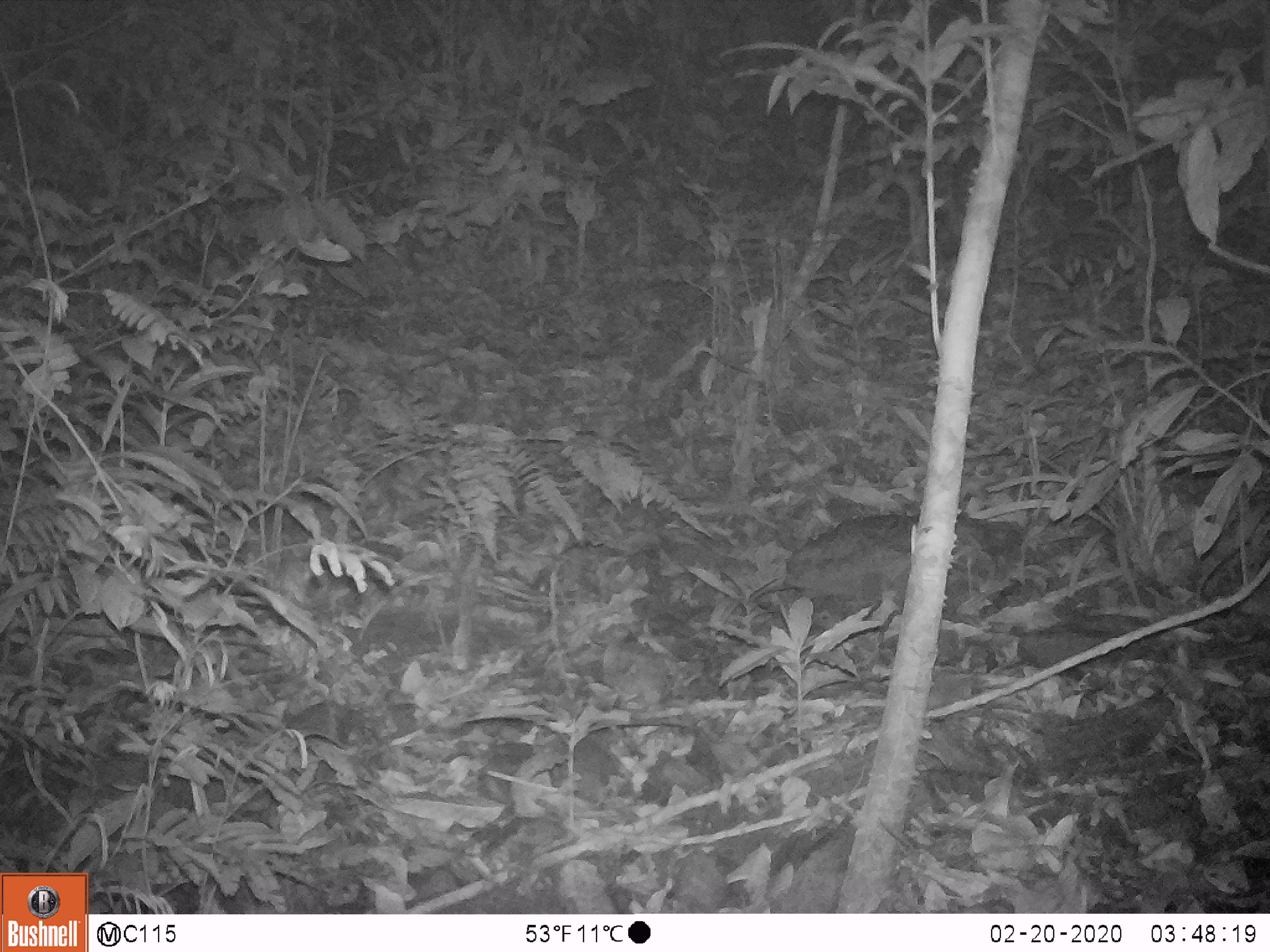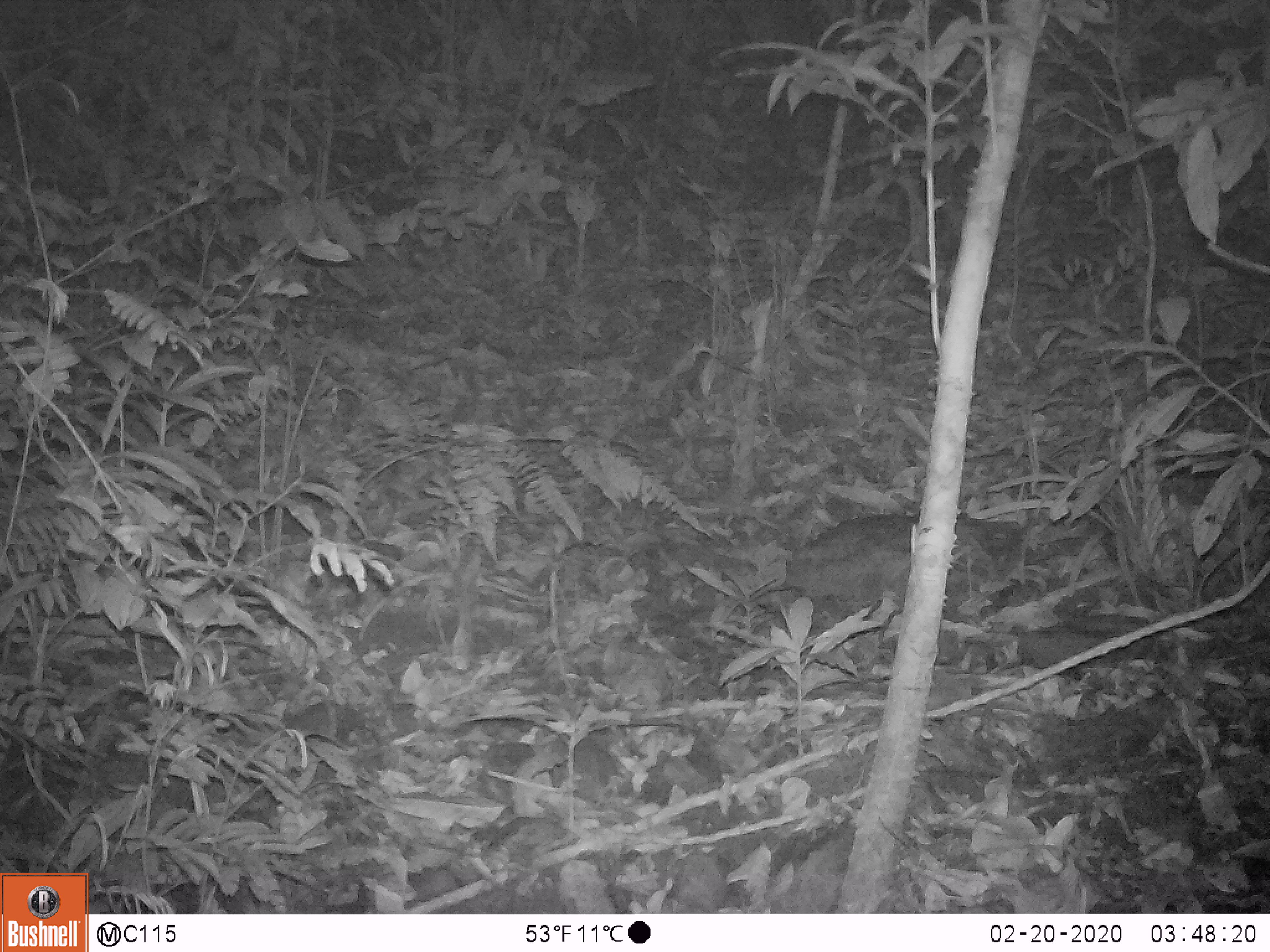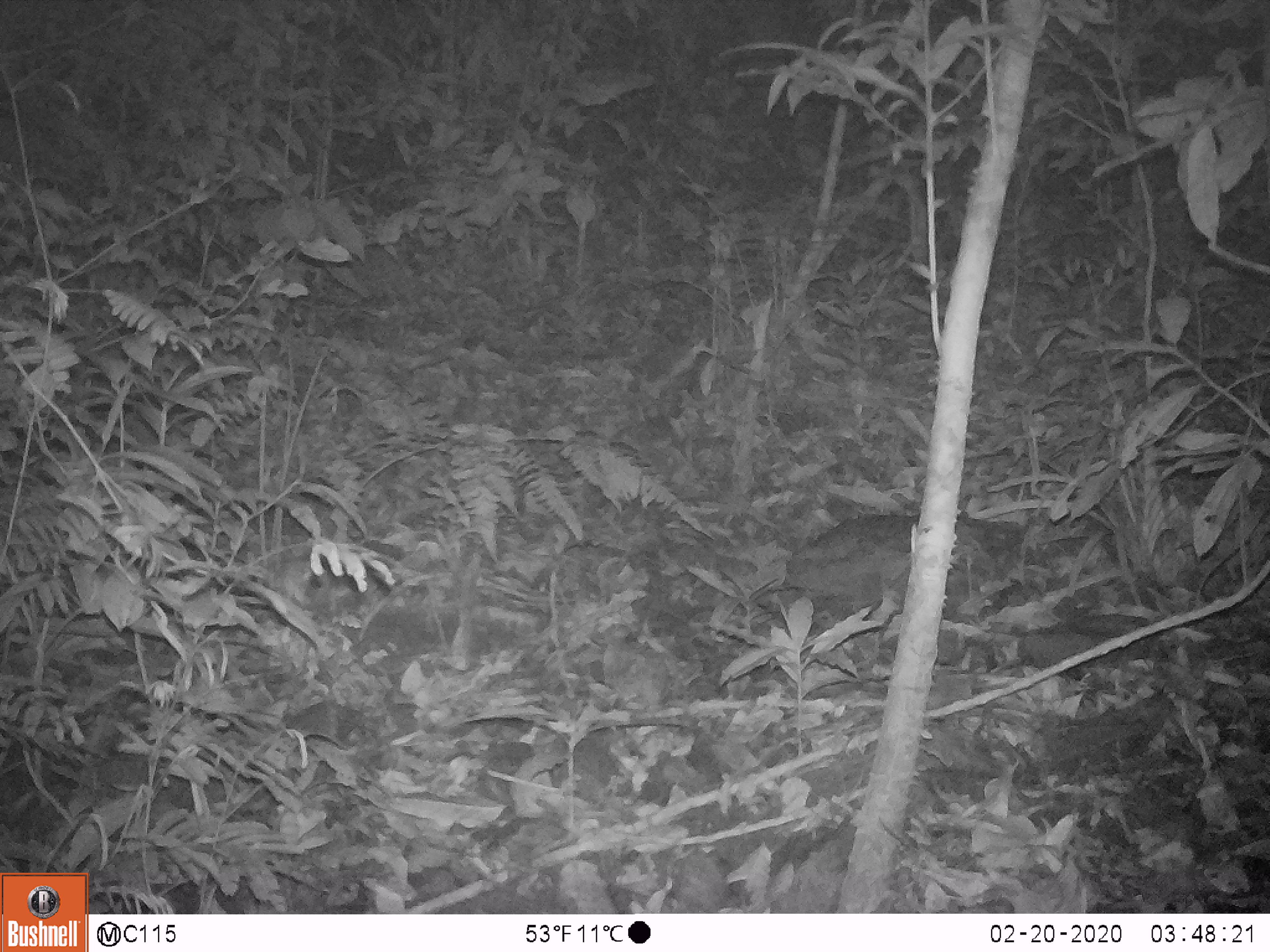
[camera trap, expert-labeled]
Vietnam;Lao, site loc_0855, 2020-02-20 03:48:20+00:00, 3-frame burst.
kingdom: Animalia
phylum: Chordata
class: Mammalia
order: Rodentia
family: Muridae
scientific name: Muridae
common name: old-world mice and rats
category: unidentified murid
Unidentified murid (old-world mice and rats) (Muridae). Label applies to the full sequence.